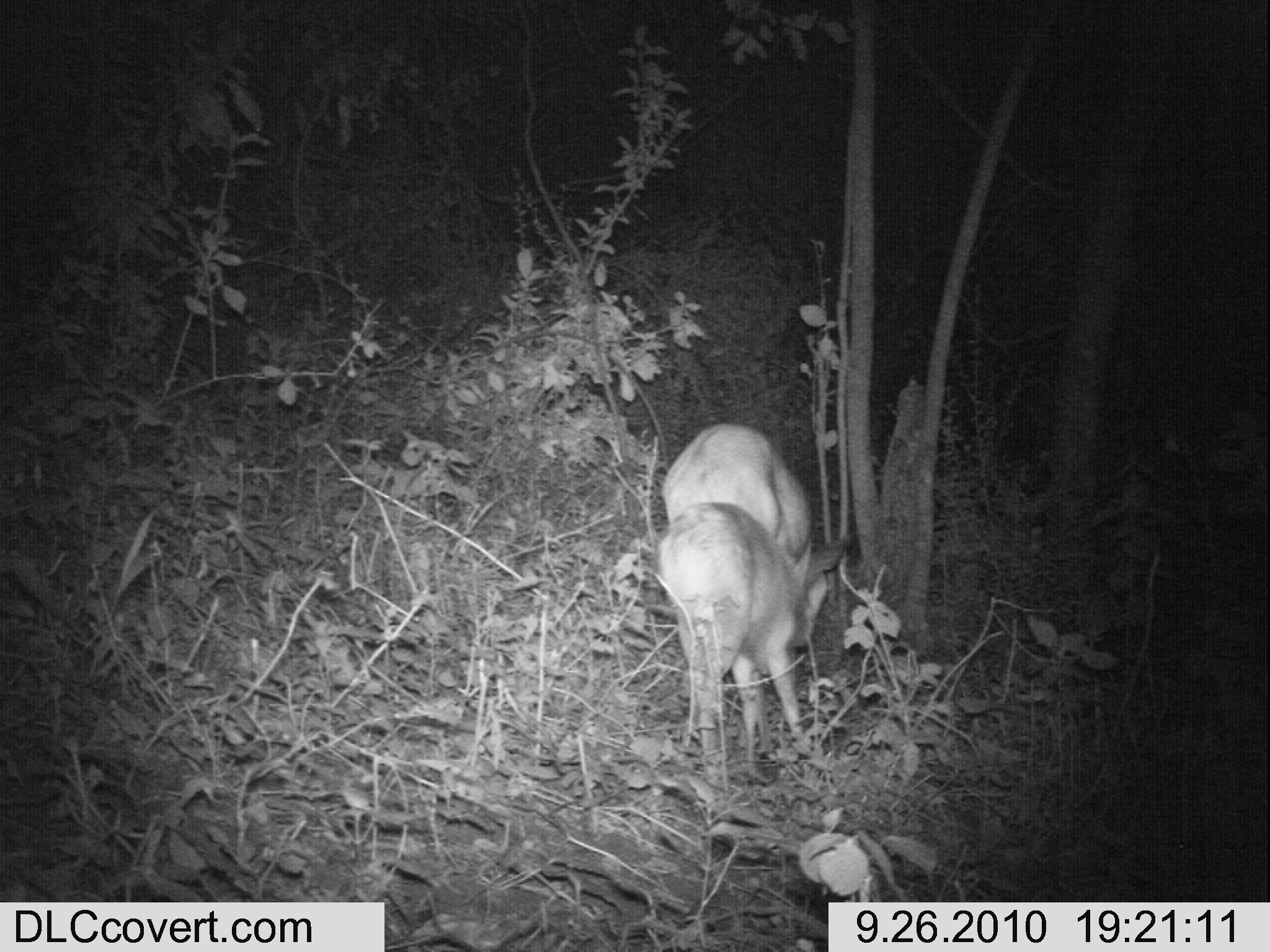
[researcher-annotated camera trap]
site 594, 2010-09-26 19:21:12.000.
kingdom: Animalia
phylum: Chordata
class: Mammalia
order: Artiodactyla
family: Bovidae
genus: Tragelaphus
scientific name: Tragelaphus scriptus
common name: bushbuck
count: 2